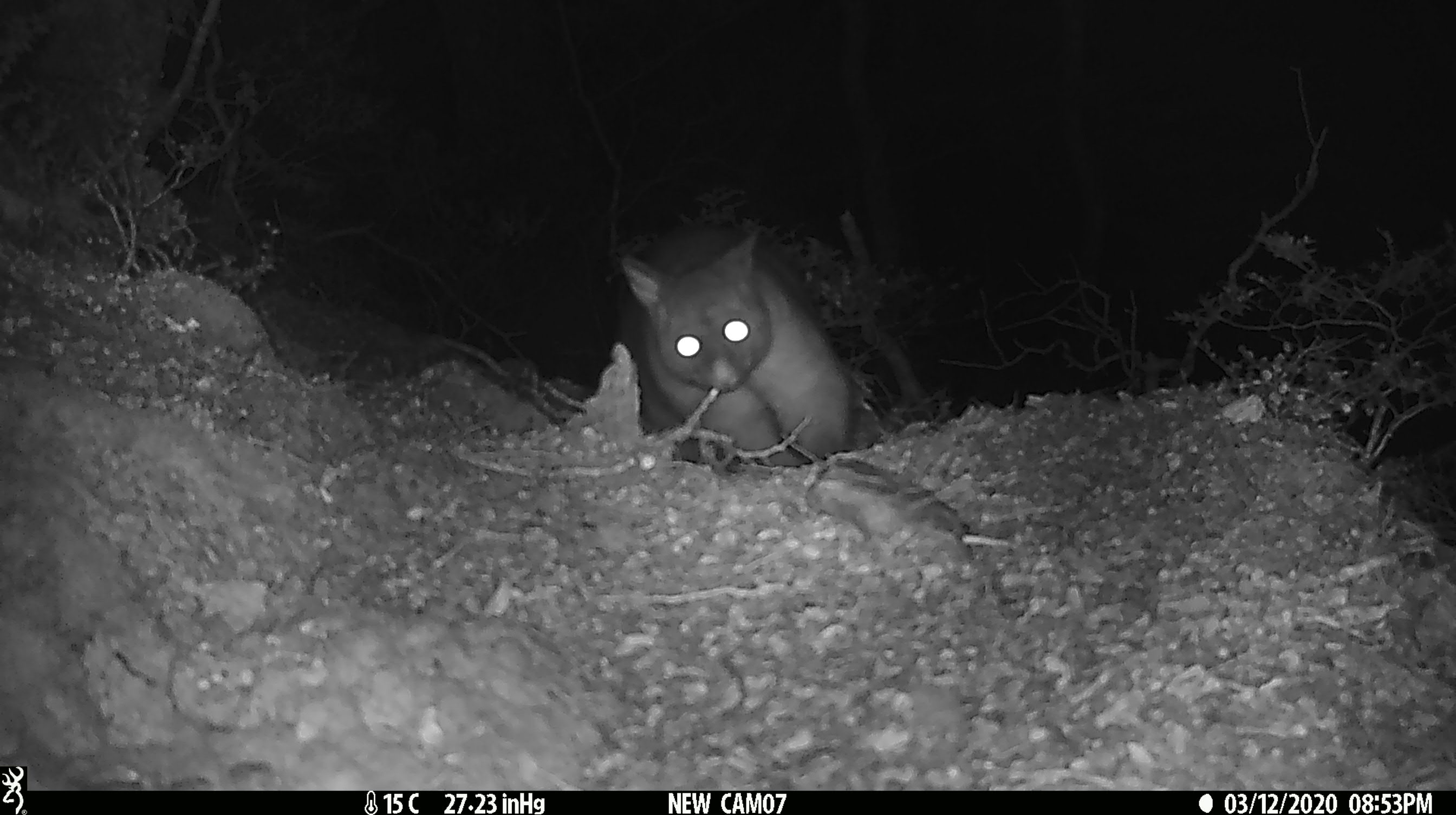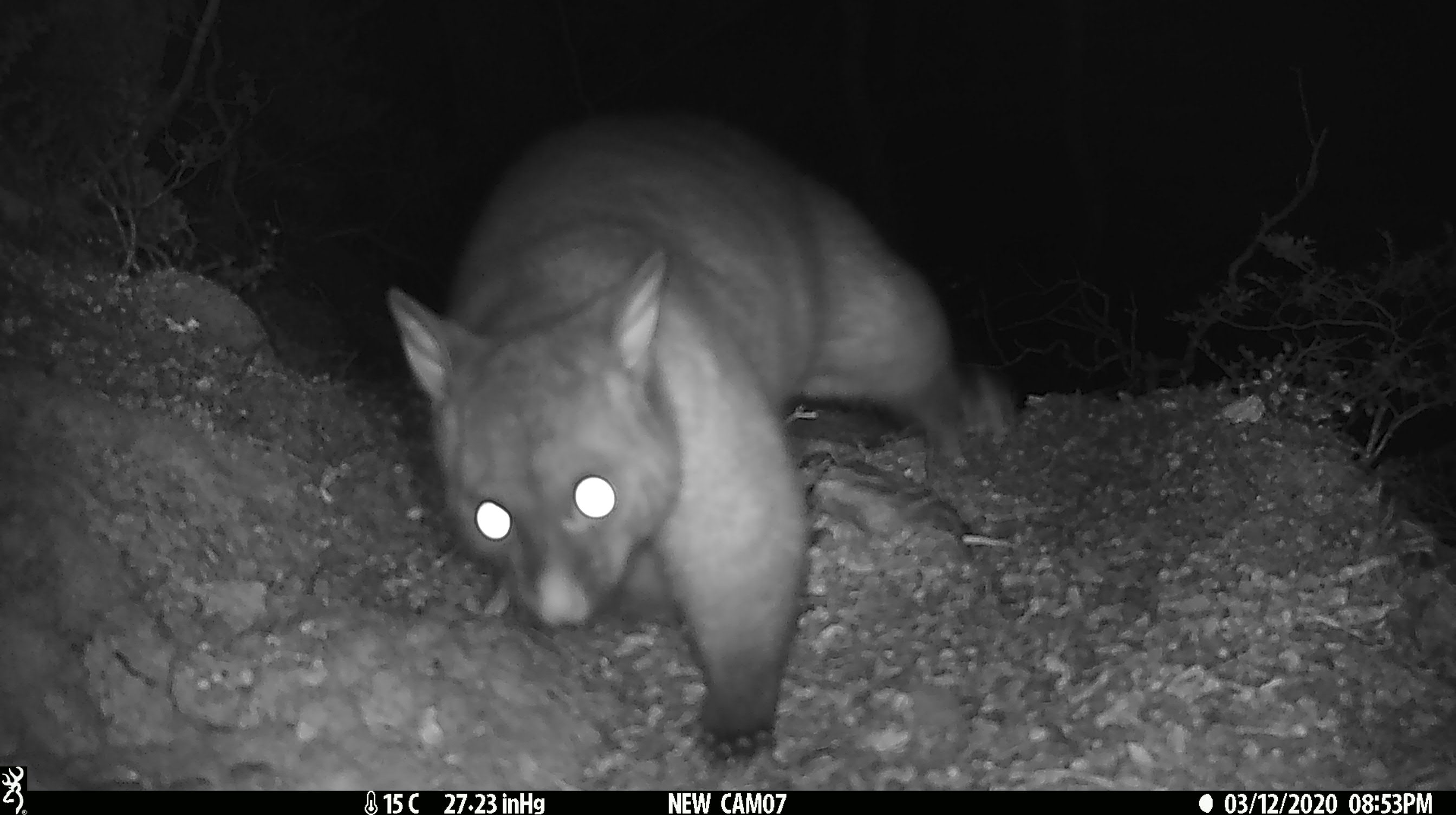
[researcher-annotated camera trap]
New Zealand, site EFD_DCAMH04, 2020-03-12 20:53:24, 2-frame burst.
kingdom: Animalia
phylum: Chordata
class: Mammalia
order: Diprotodontia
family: Phalangeridae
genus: Trichosurus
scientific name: Trichosurus vulpecula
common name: common brushtail possum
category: possum